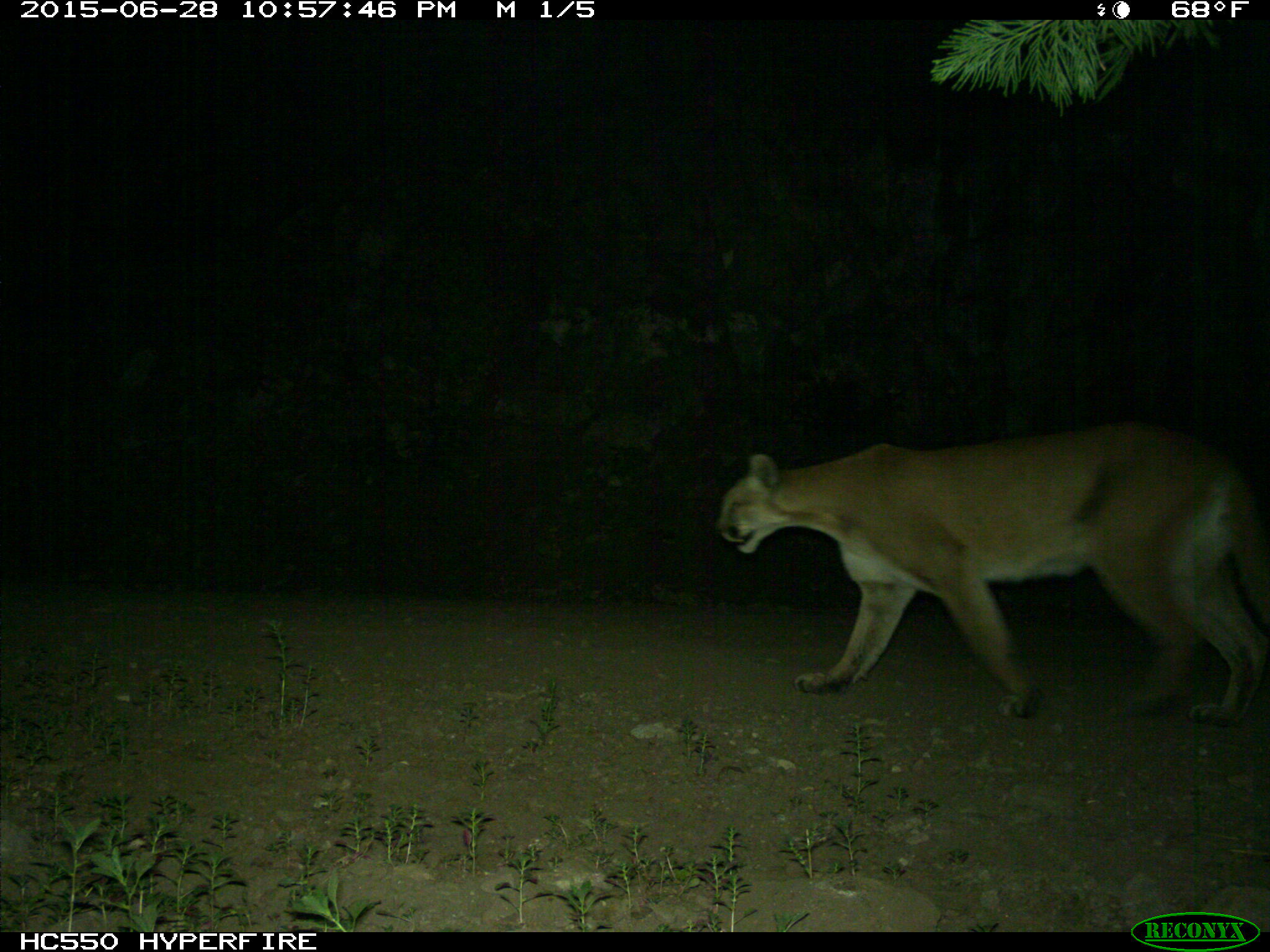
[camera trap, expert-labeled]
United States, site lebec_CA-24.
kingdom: Animalia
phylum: Chordata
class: Mammalia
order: Carnivora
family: Felidae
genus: Puma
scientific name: Puma concolor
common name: mountain lion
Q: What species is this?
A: Puma concolor (mountain lion).